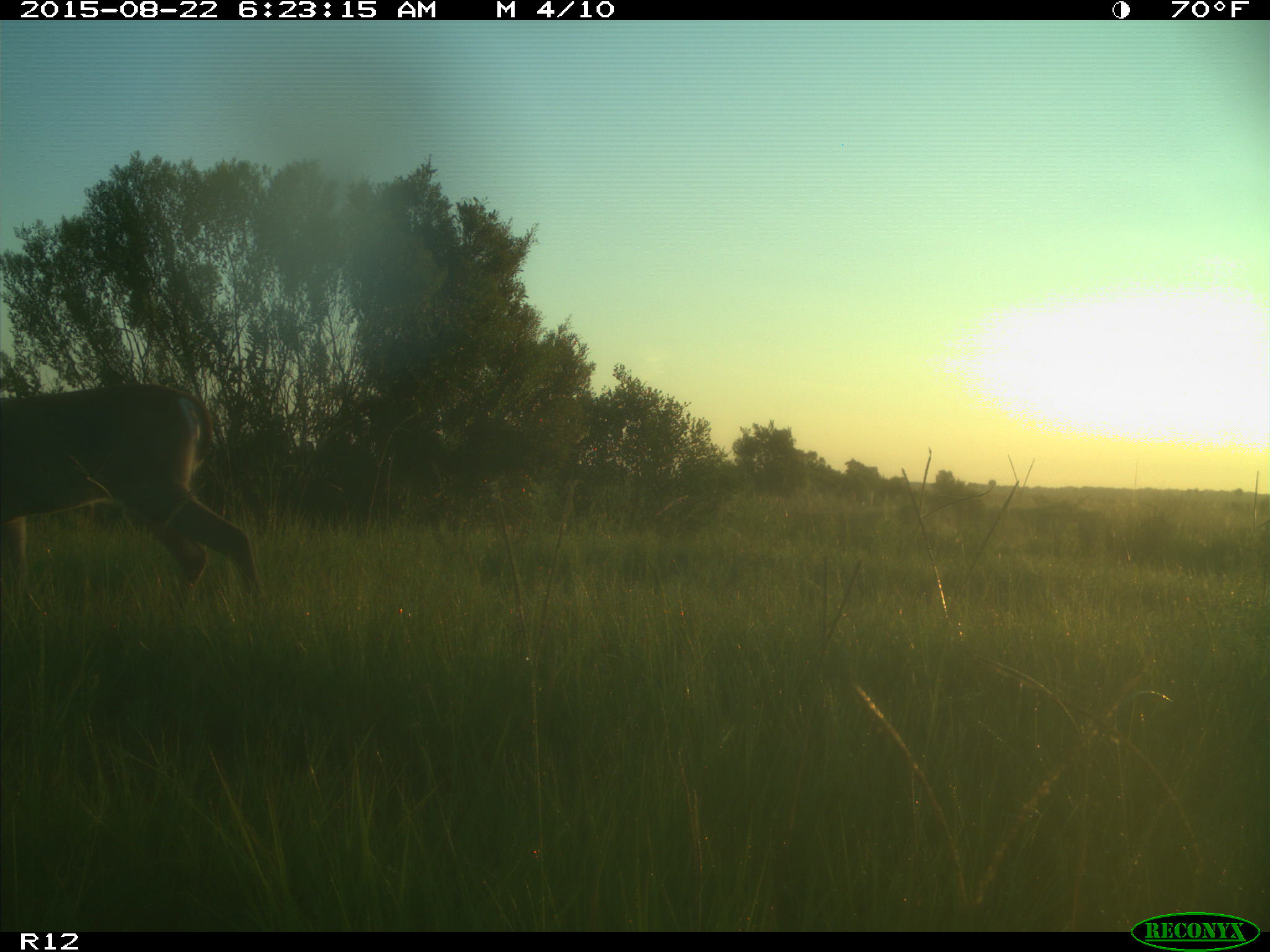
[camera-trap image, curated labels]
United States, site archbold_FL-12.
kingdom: Animalia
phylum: Chordata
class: Mammalia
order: Artiodactyla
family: Cervidae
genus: Odocoileus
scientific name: Odocoileus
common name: deer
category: unidentified deer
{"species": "unidentified deer (deer) (Odocoileus)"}